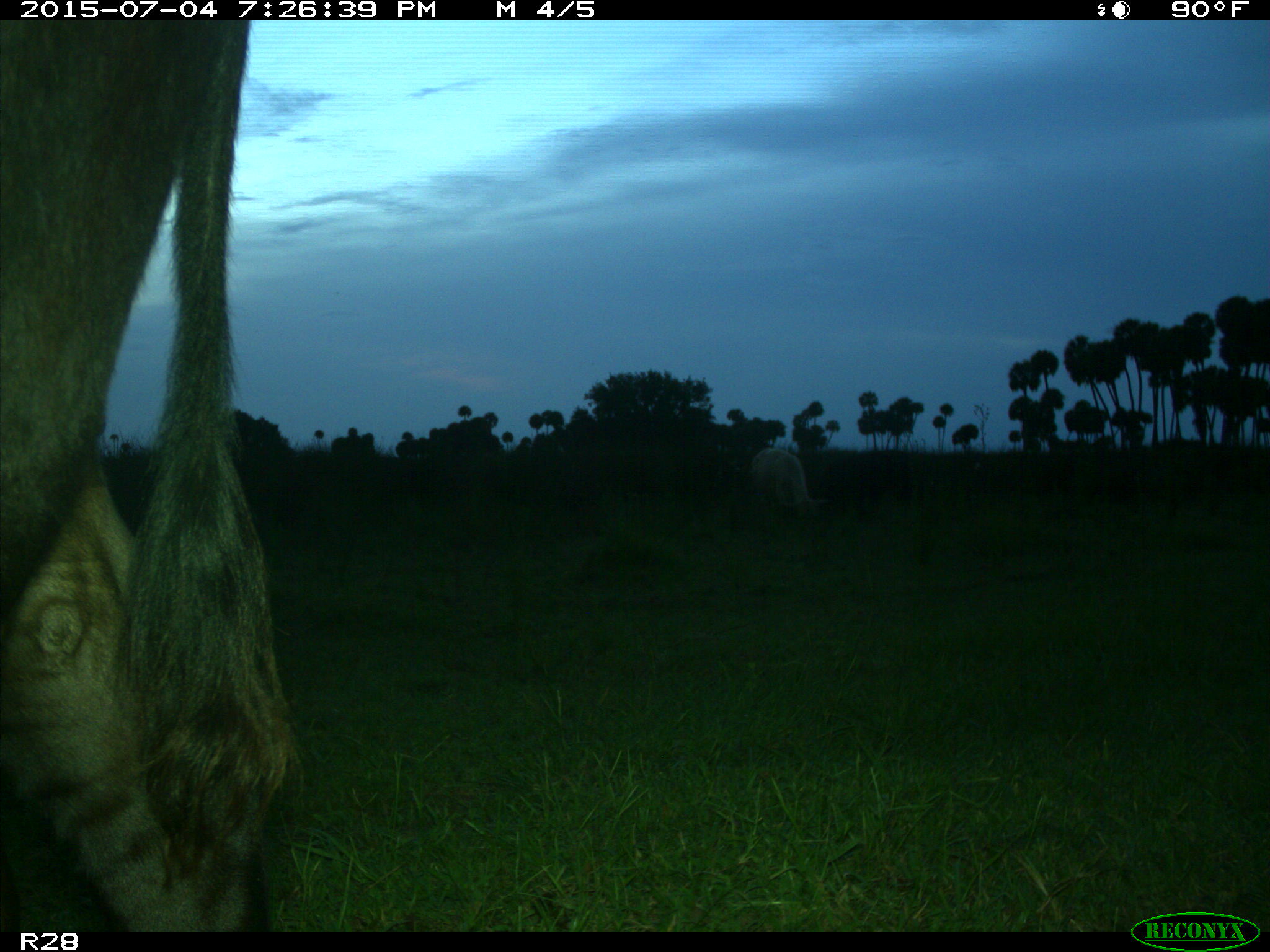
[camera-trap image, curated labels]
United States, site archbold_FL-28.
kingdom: Animalia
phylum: Chordata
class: Mammalia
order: Artiodactyla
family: Bovidae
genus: Bos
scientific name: Bos taurus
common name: domestic cow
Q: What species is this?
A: Bos taurus (domestic cow).